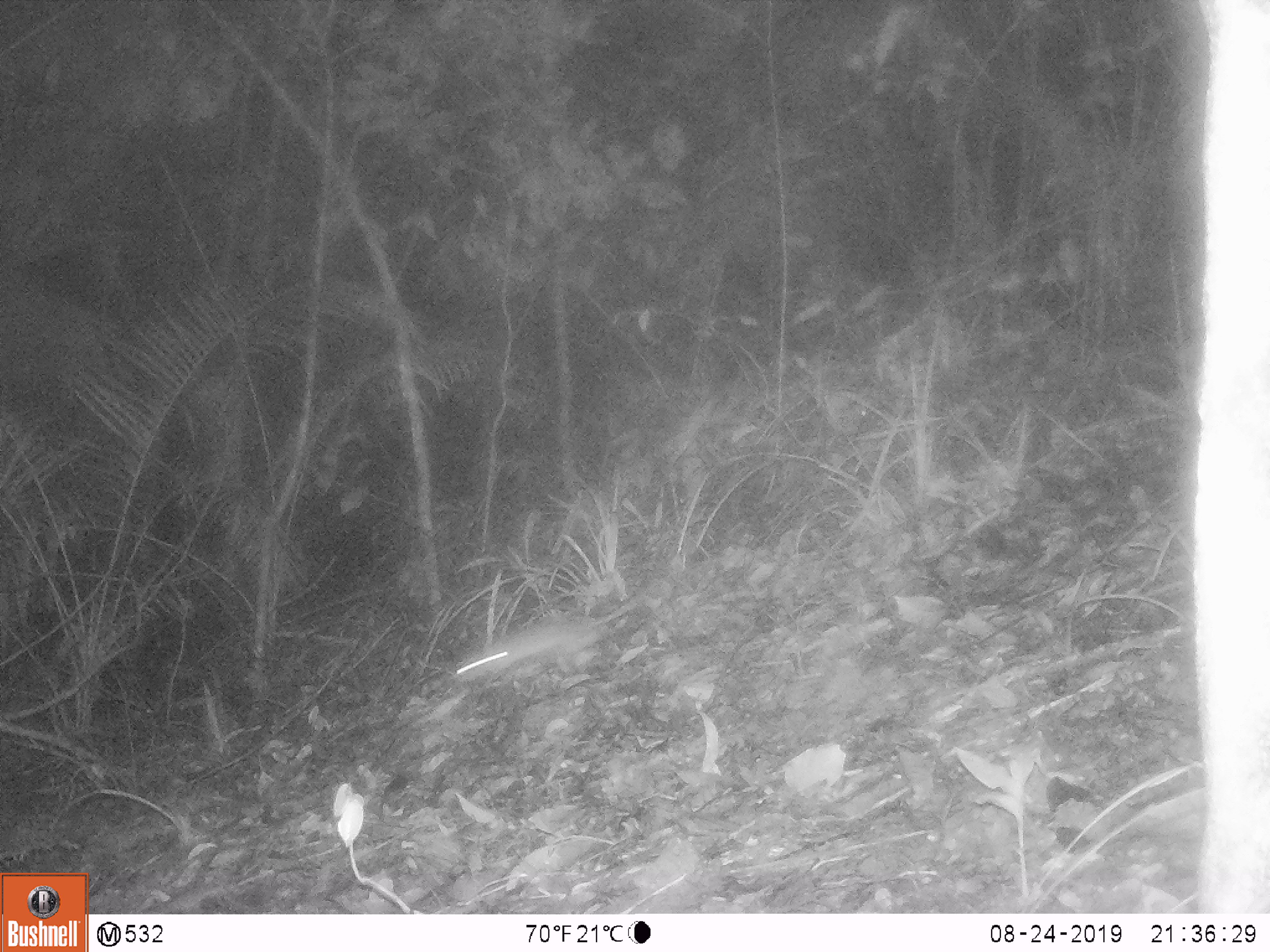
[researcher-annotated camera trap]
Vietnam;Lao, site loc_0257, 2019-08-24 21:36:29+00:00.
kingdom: Animalia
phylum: Chordata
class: Mammalia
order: Rodentia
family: Muridae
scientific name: Muridae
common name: old-world mice and rats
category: unidentified murid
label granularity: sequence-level